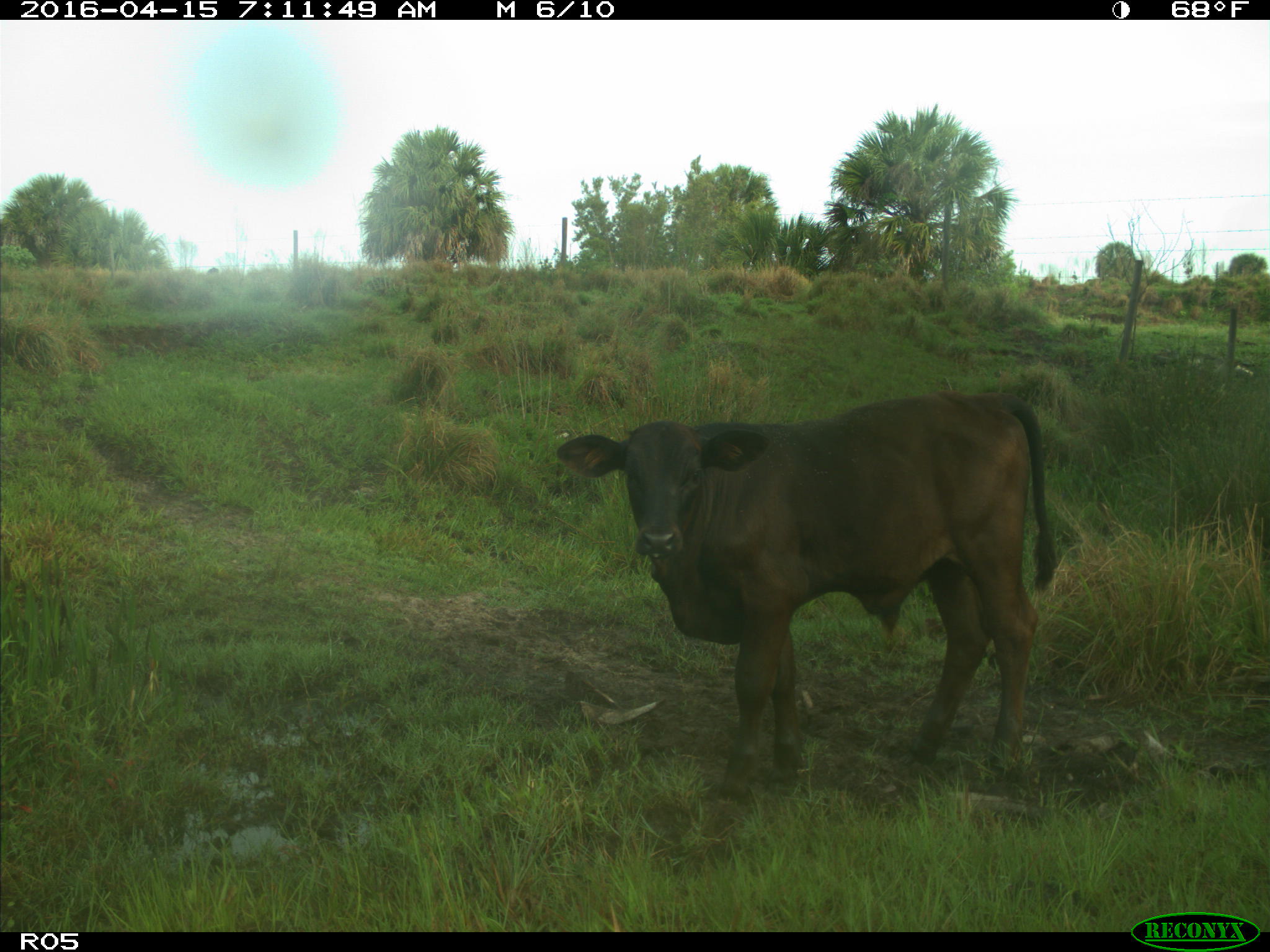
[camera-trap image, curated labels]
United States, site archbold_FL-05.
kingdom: Animalia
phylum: Chordata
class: Mammalia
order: Artiodactyla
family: Bovidae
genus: Bos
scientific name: Bos taurus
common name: domestic cow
Bos taurus (domestic cow).